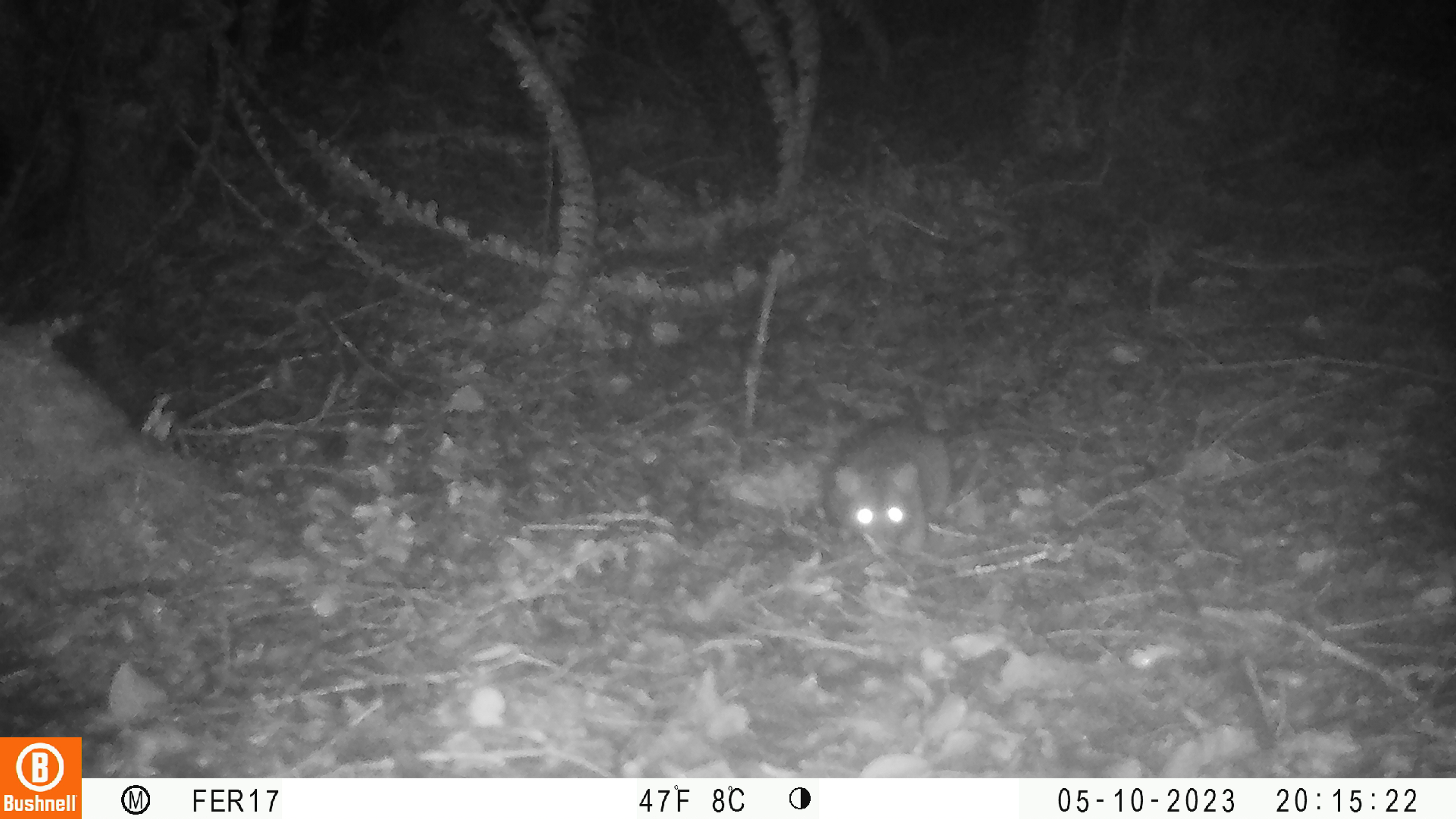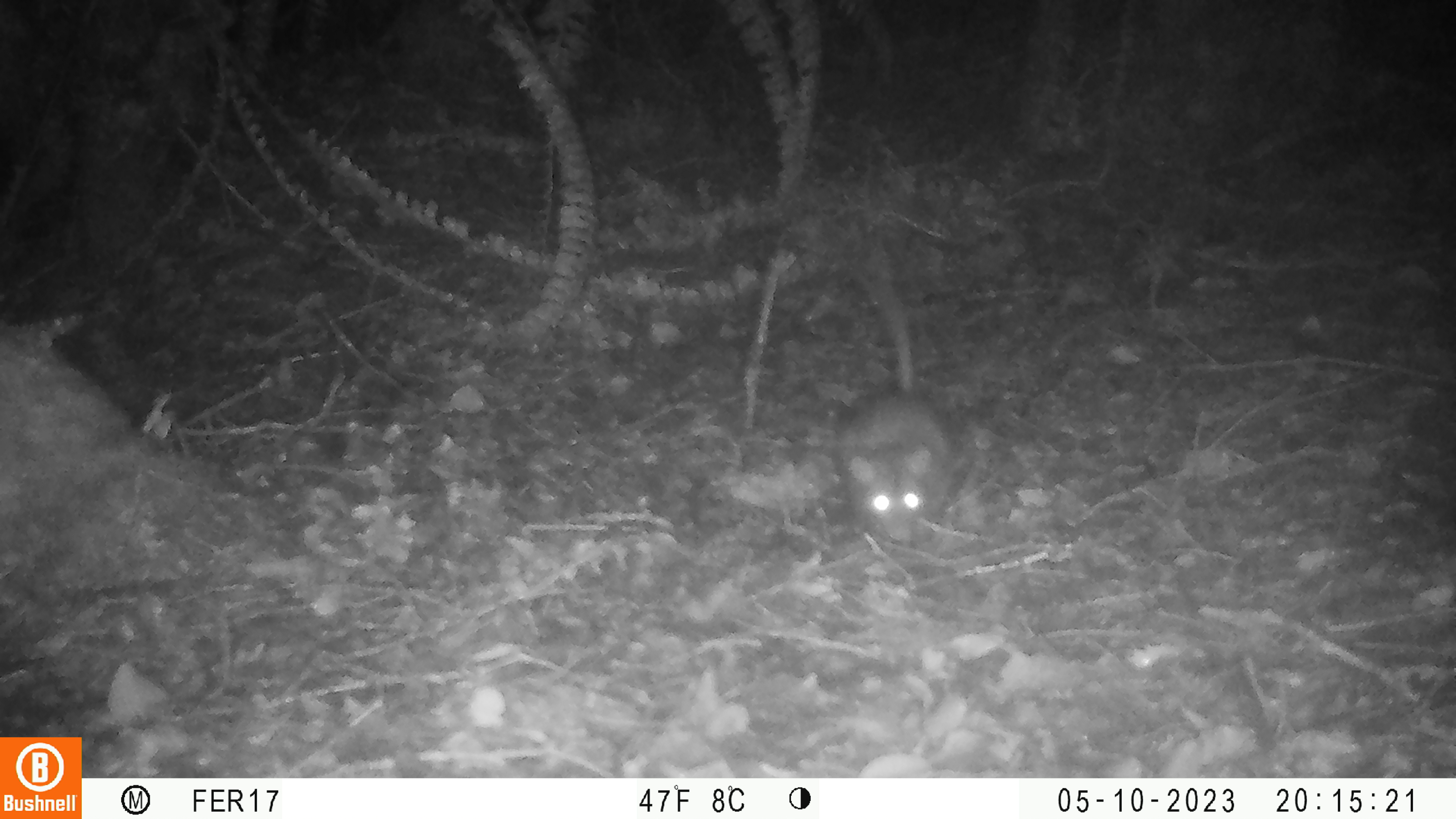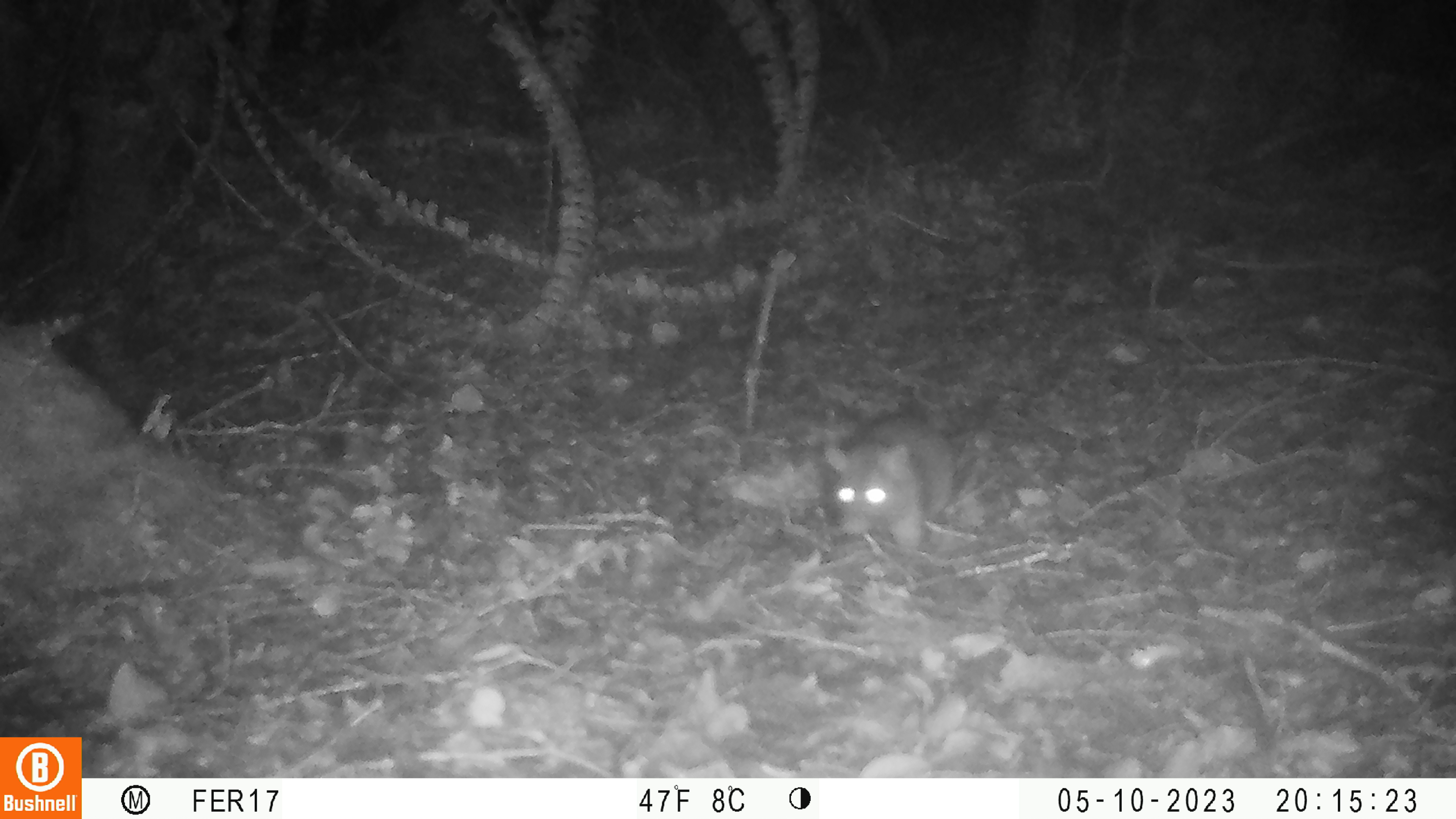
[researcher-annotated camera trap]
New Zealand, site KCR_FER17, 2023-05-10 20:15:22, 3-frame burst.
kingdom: Animalia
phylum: Chordata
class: Mammalia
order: Rodentia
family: Muridae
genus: Rattus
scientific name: Rattus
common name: rat